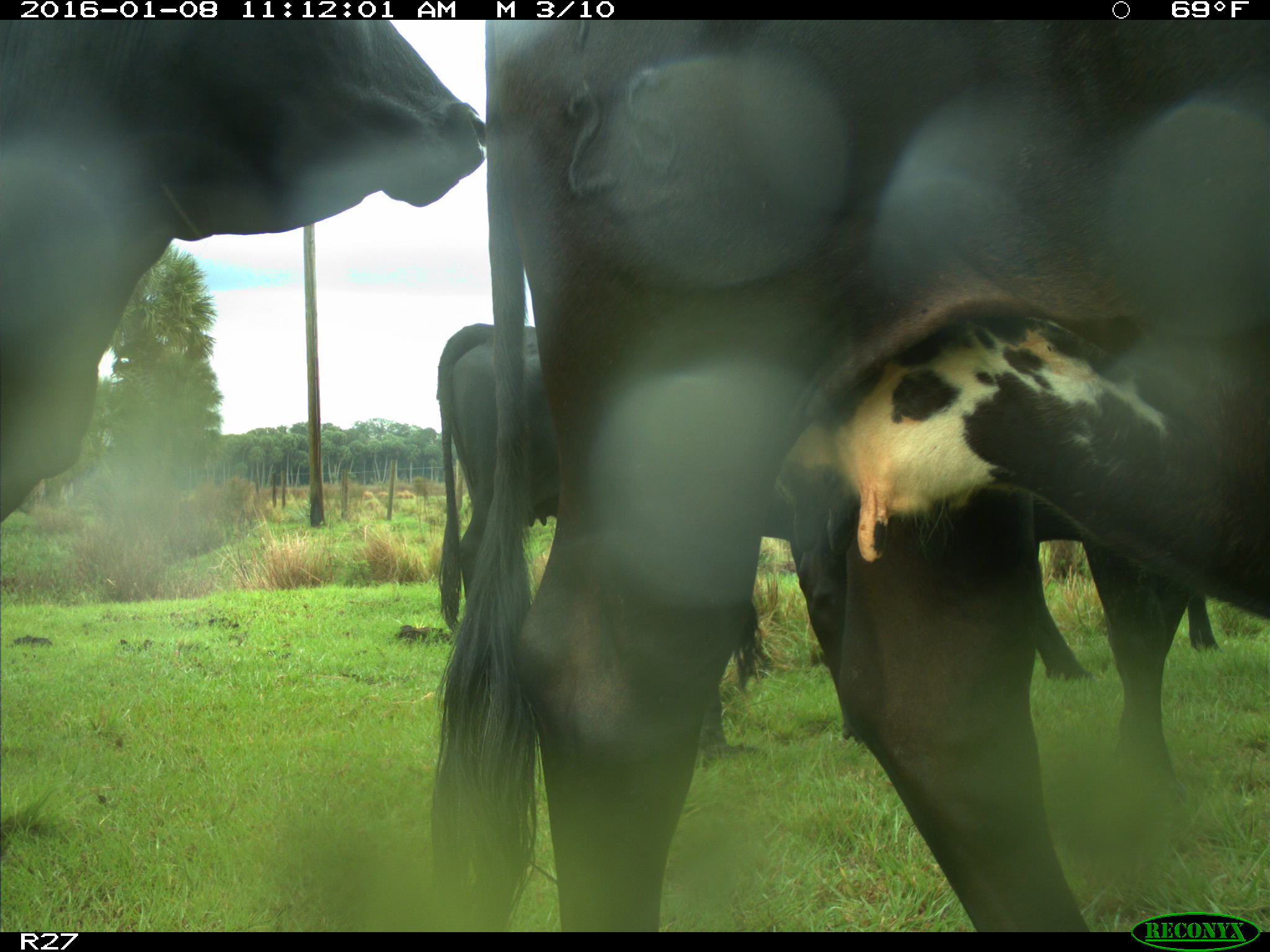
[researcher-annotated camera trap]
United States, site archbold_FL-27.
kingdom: Animalia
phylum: Chordata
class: Mammalia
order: Artiodactyla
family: Bovidae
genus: Bos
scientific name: Bos taurus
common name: domestic cow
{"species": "Bos taurus (domestic cow)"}